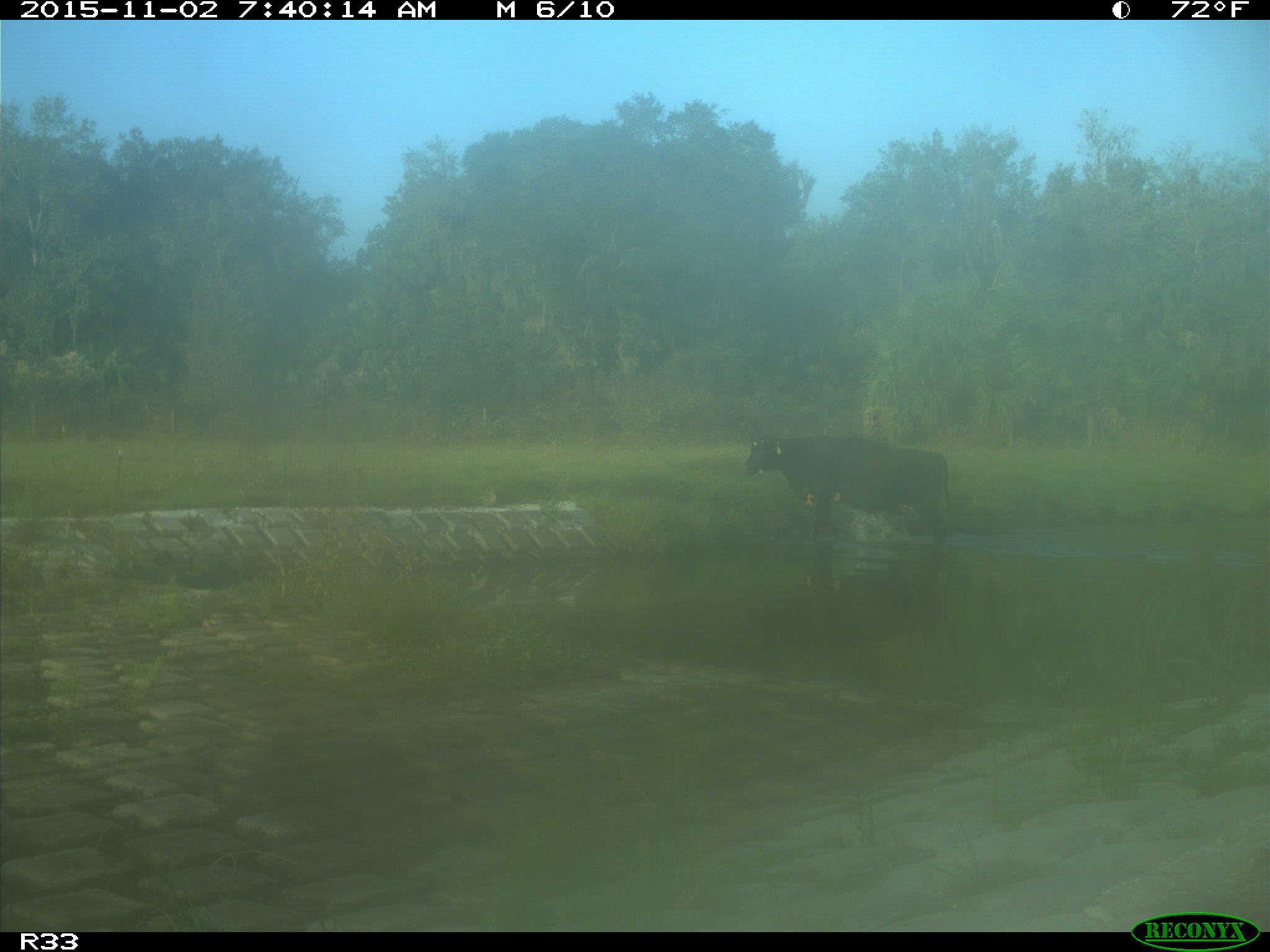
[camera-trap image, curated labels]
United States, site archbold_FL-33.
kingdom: Animalia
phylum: Chordata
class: Mammalia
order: Artiodactyla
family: Bovidae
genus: Bos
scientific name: Bos taurus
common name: domestic cow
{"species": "Bos taurus (domestic cow)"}